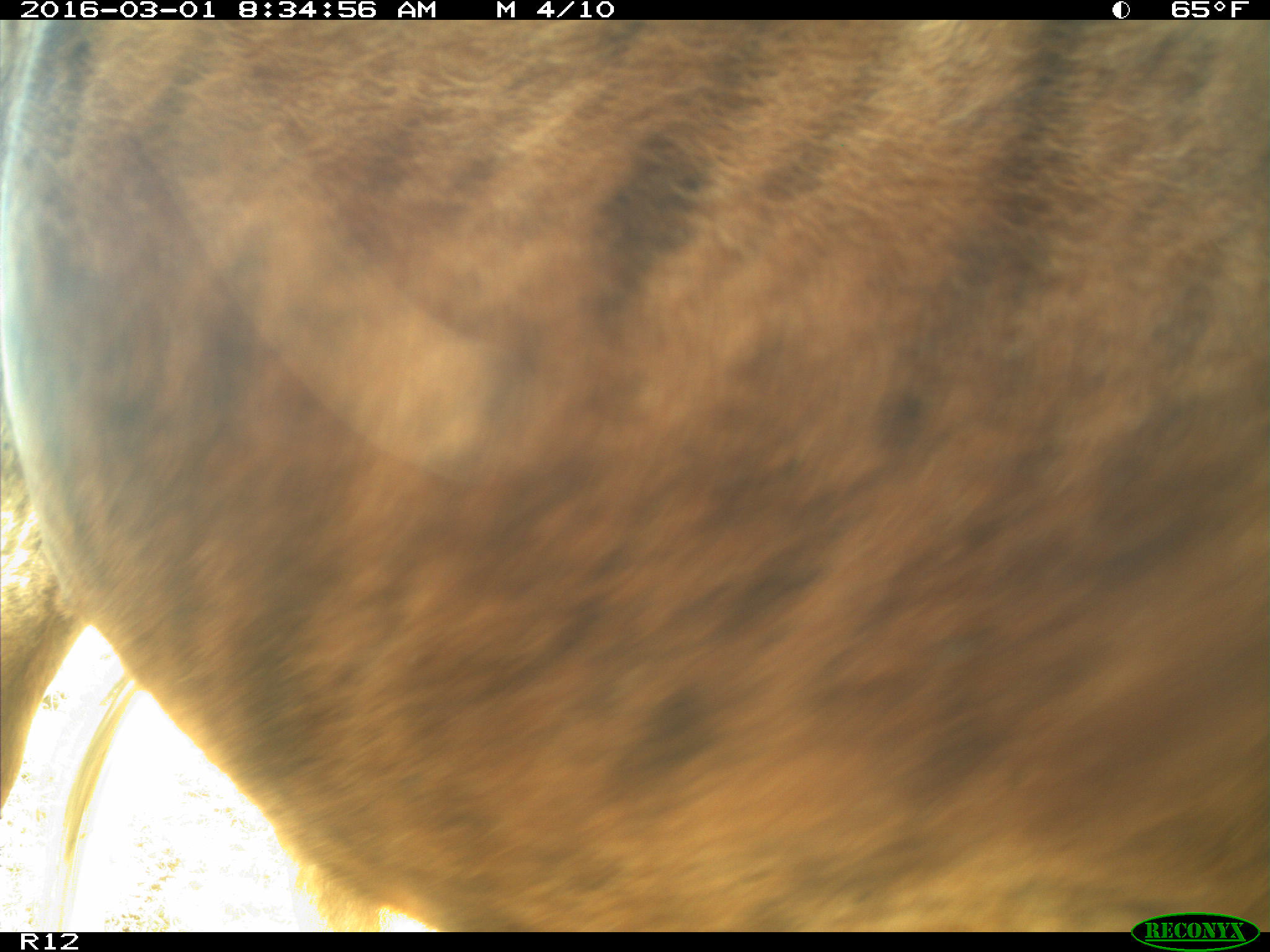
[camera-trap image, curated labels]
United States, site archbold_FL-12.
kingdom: Animalia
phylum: Chordata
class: Mammalia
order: Artiodactyla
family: Bovidae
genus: Bos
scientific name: Bos taurus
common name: domestic cow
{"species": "Bos taurus (domestic cow)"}